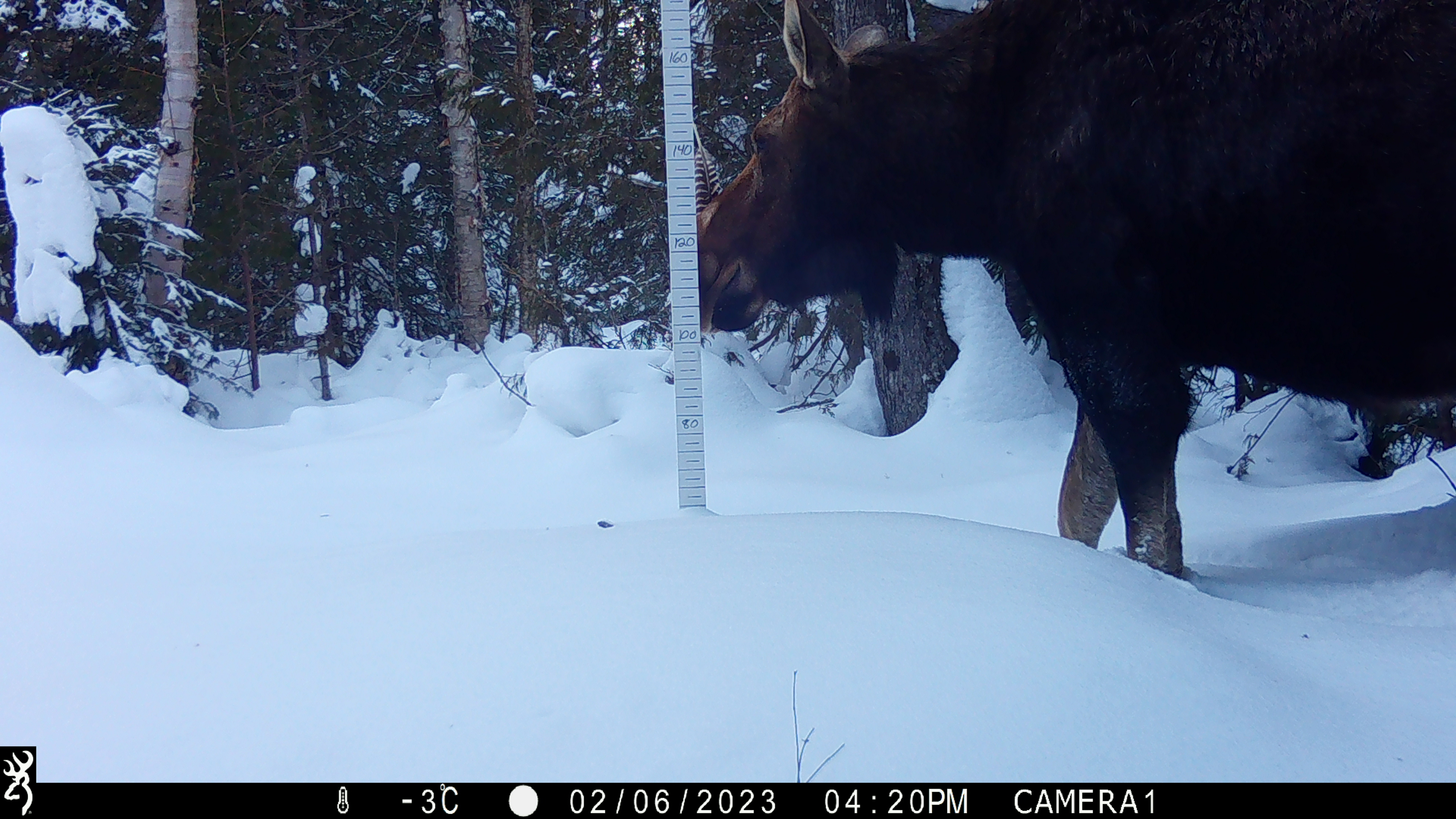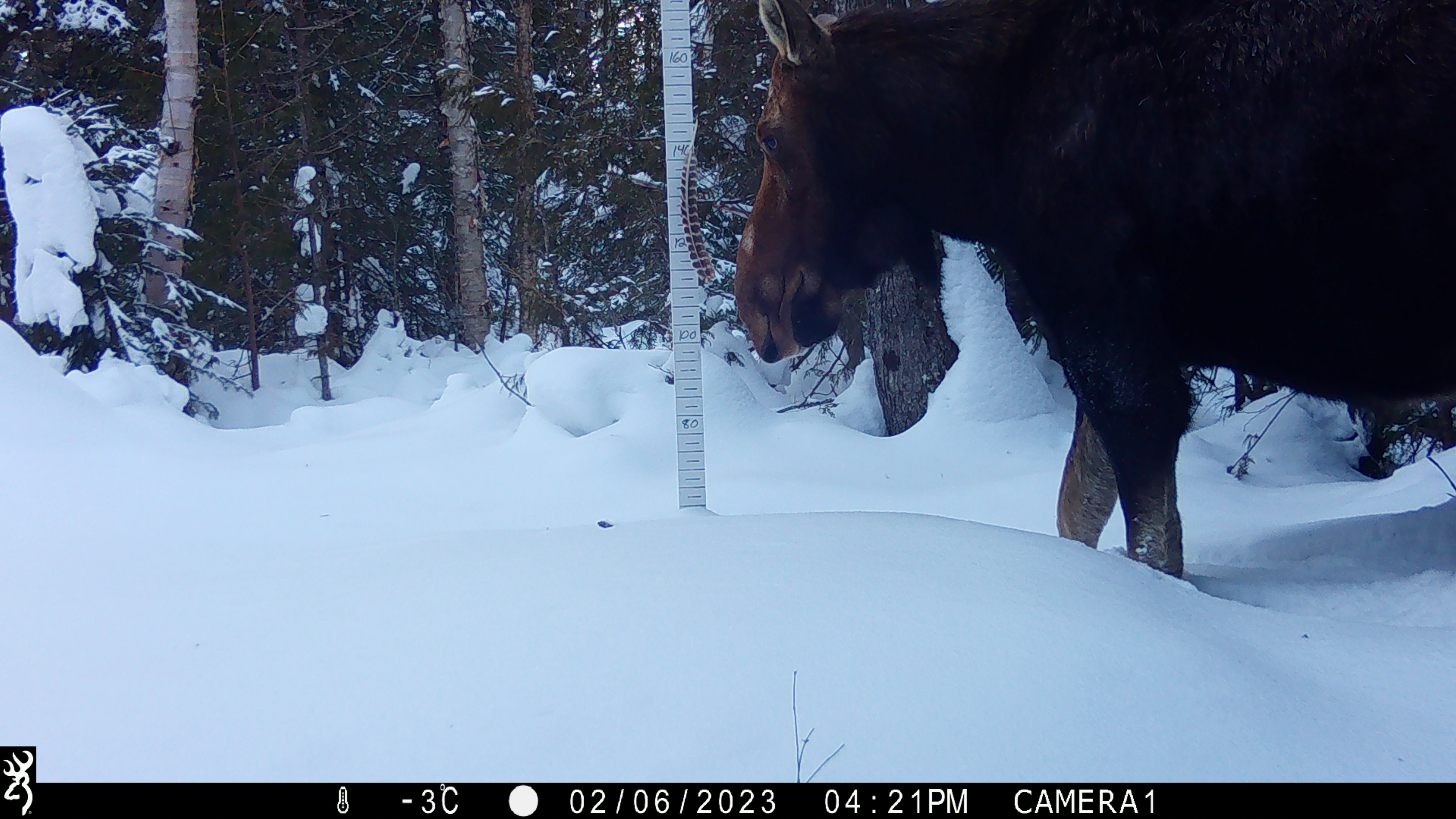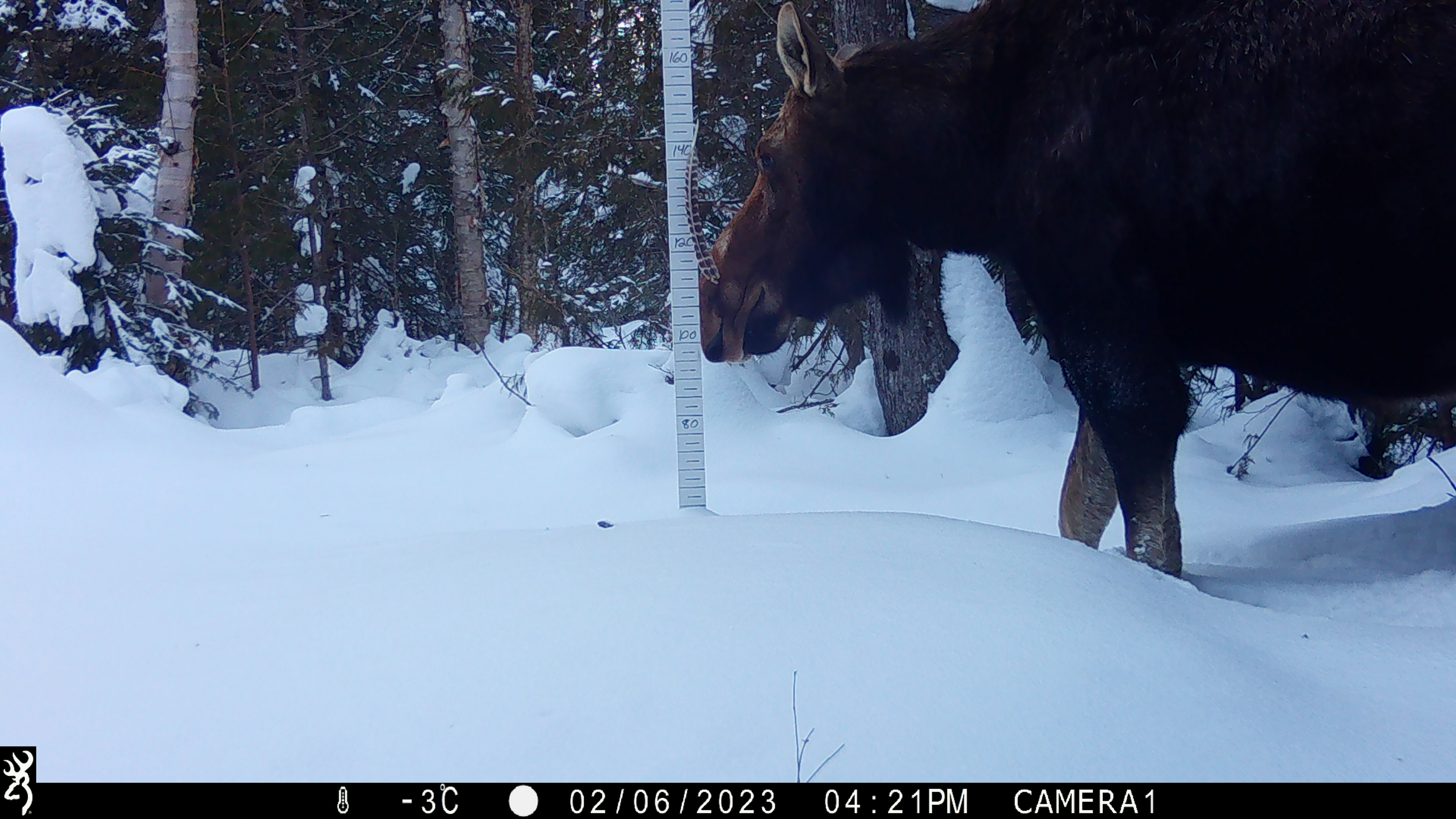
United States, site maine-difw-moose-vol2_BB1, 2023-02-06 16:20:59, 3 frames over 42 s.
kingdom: Animalia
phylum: Chordata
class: Mammalia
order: Artiodactyla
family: Cervidae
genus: Alces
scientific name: Alces alces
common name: moose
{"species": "moose (Alces alces)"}